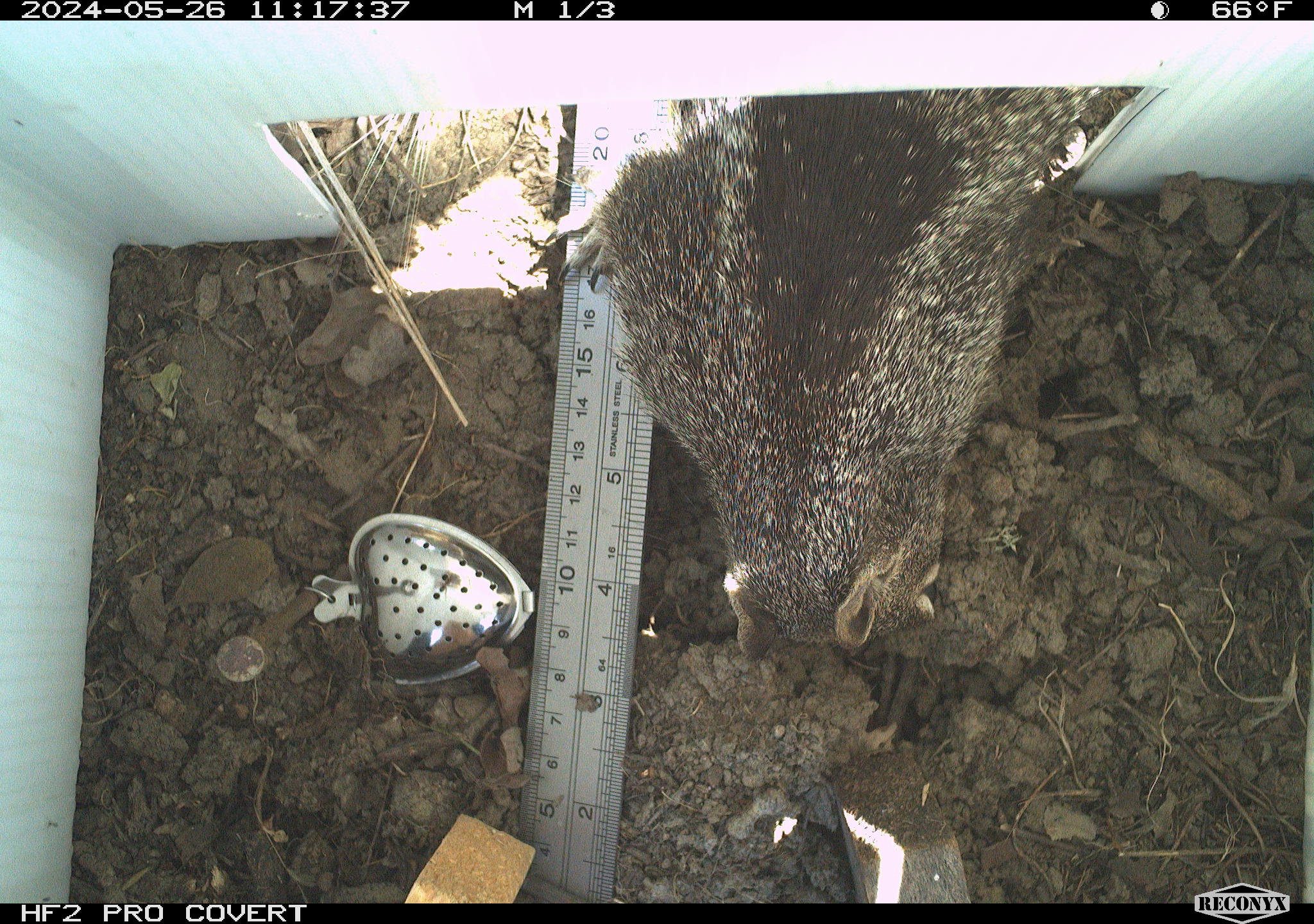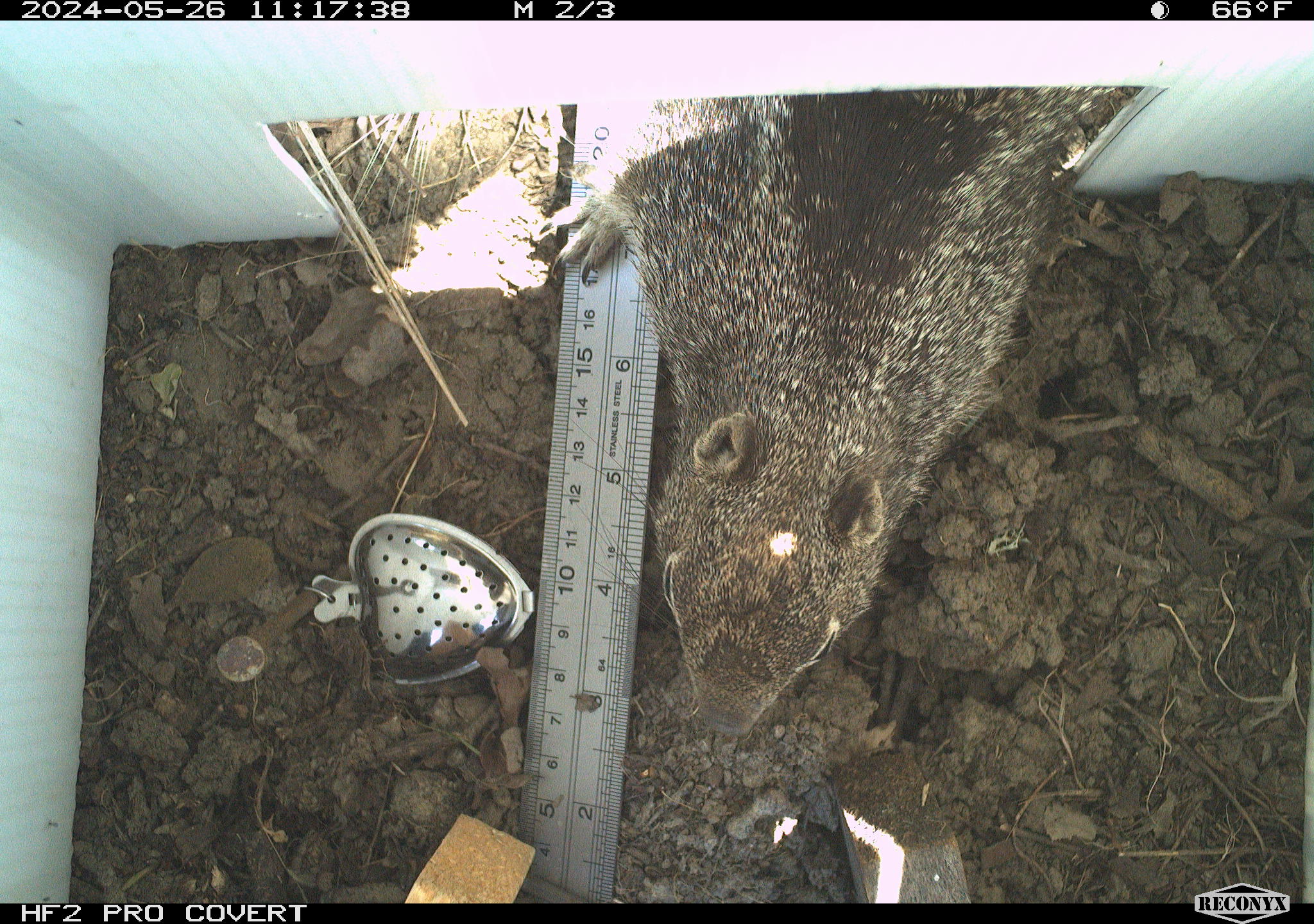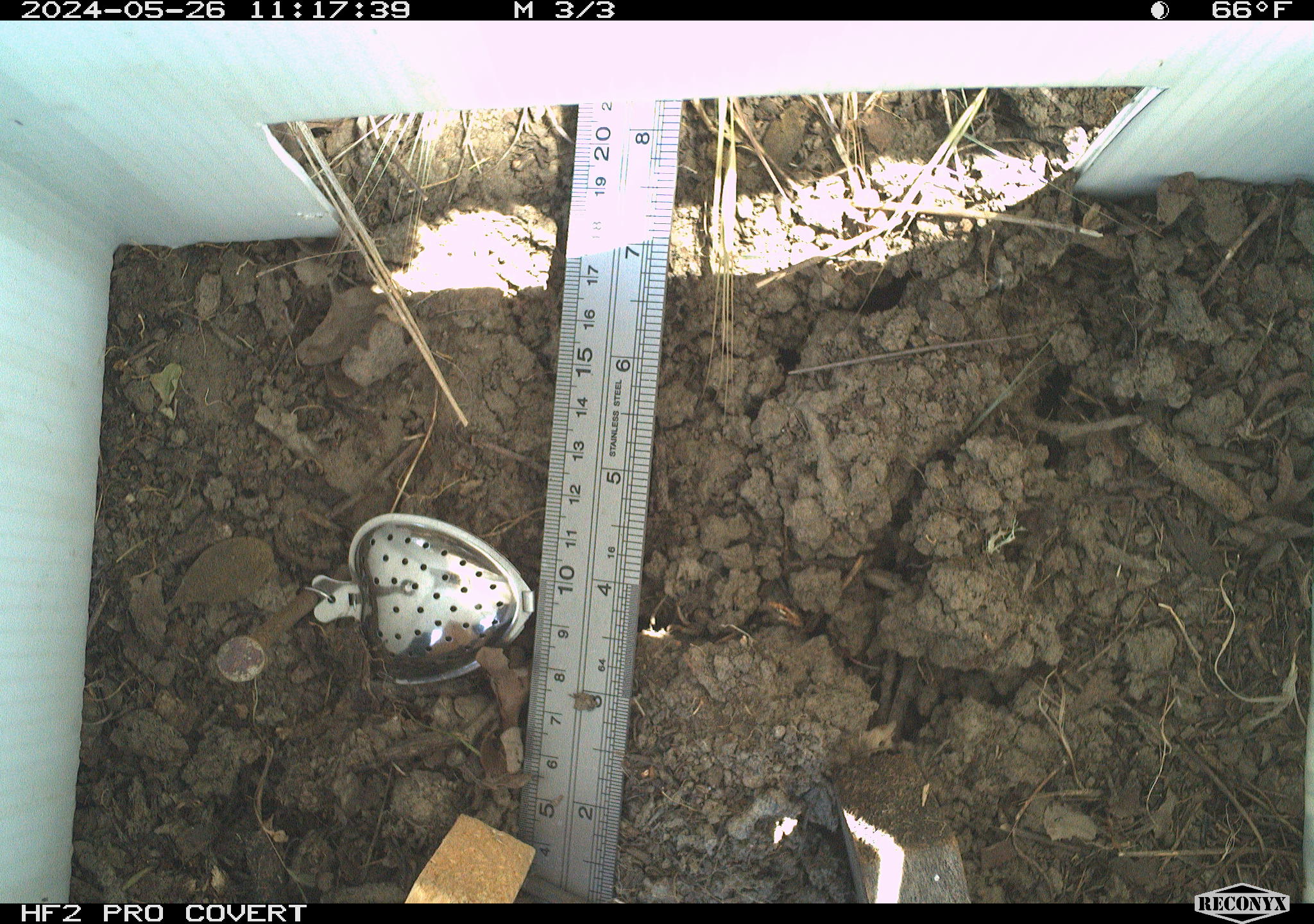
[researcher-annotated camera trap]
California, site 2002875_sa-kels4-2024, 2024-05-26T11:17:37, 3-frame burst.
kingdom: Animalia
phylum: Chordata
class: Mammalia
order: Rodentia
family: Sciuridae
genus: Otospermophilus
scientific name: Otospermophilus beecheyi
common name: california ground squirrel